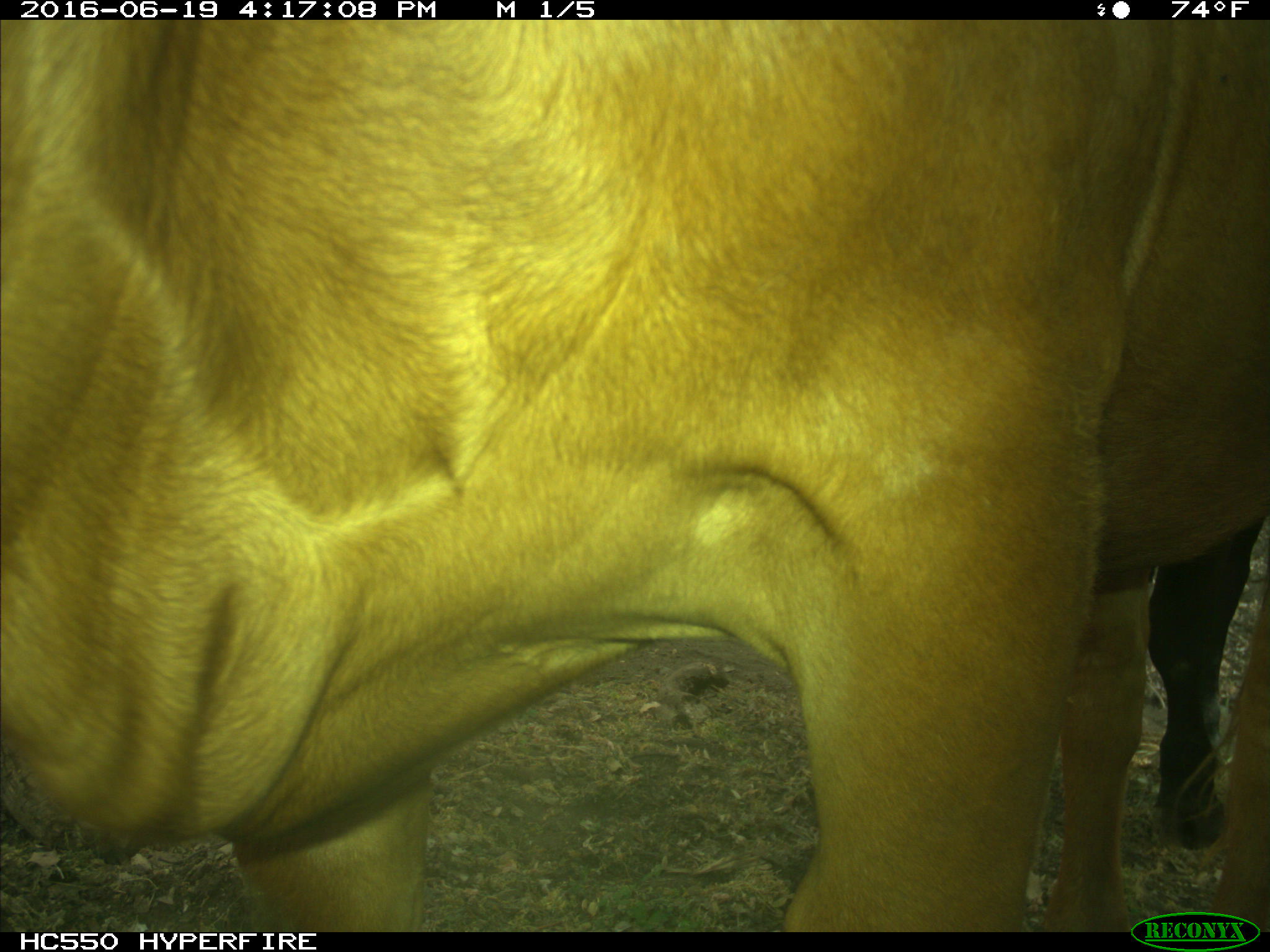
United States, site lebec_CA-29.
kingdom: Animalia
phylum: Chordata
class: Mammalia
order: Artiodactyla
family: Bovidae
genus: Bos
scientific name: Bos taurus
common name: domestic cow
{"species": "Bos taurus (domestic cow)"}